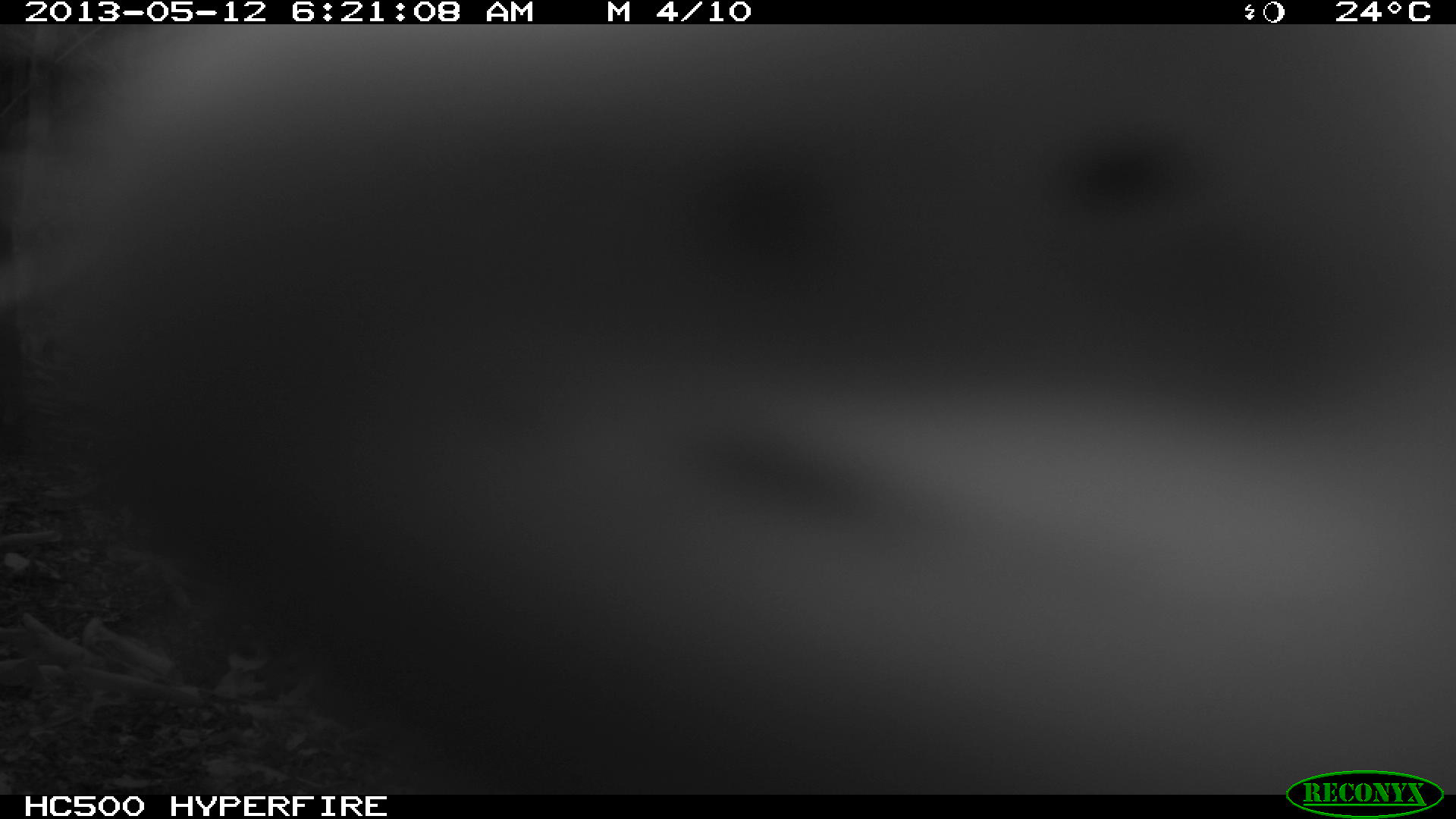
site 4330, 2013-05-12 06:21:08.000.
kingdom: Animalia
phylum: Chordata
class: Mammalia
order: Artiodactyla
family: Tayassuidae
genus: Tayassu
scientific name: Tayassu pecari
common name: white-lipped peccary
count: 5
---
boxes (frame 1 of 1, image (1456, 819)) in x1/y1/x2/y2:
tayassu pecari: 67/23/1451/789